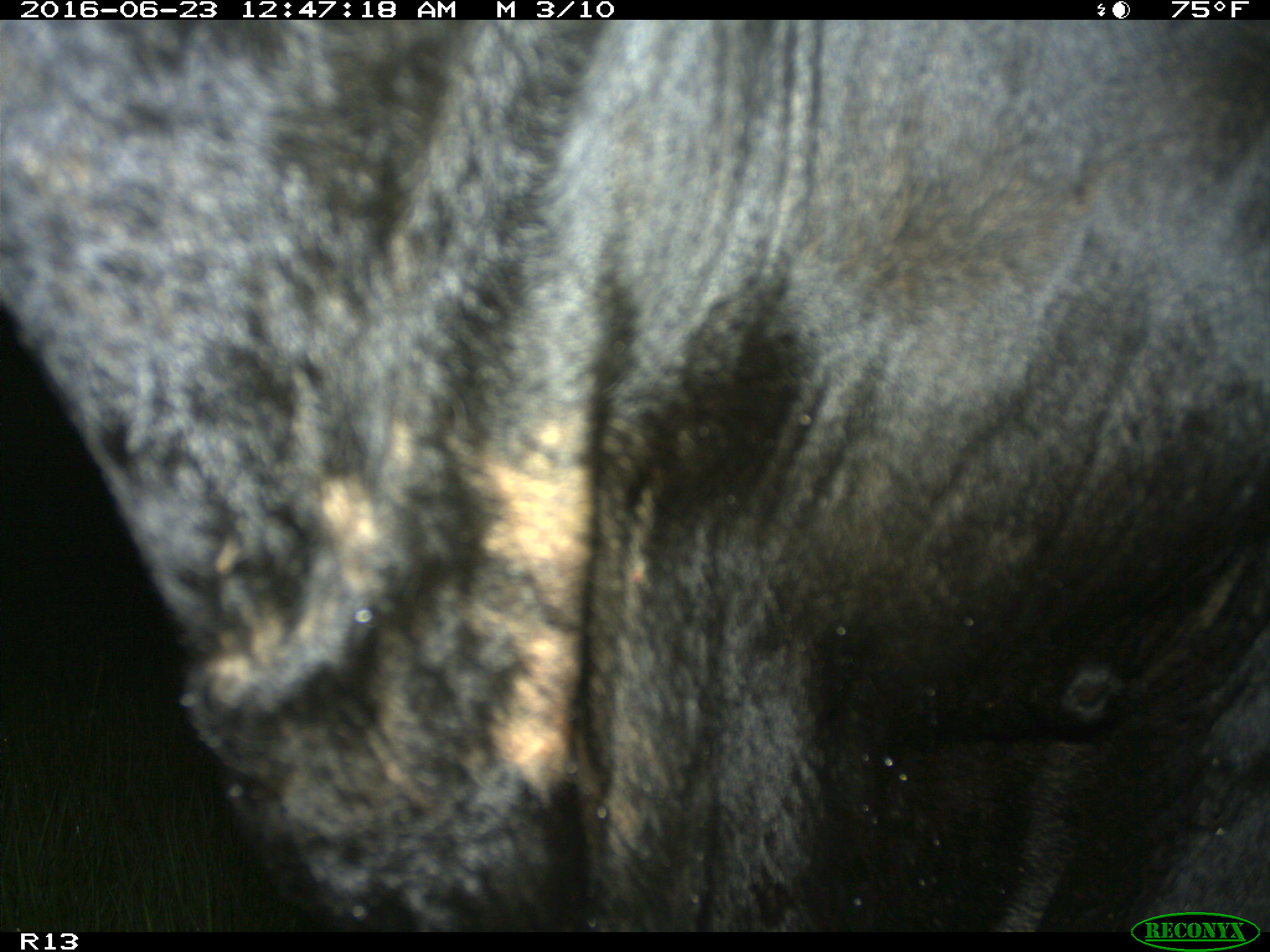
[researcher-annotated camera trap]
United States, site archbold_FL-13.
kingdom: Animalia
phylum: Chordata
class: Mammalia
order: Artiodactyla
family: Bovidae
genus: Bos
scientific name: Bos taurus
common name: domestic cow